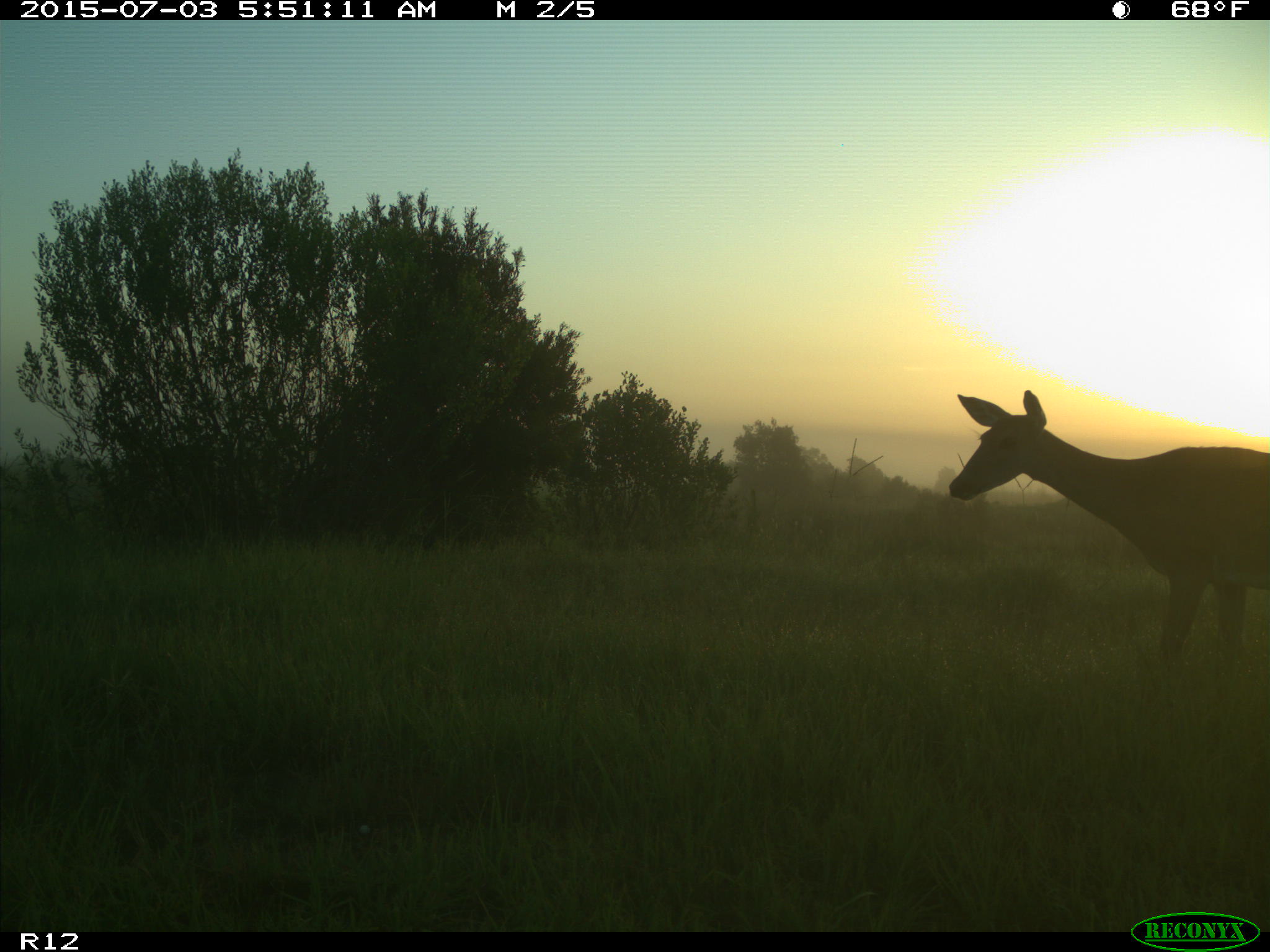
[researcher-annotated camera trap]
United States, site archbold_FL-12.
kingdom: Animalia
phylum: Chordata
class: Mammalia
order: Artiodactyla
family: Cervidae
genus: Odocoileus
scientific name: Odocoileus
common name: deer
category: unidentified deer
Unidentified deer (deer) (Odocoileus).